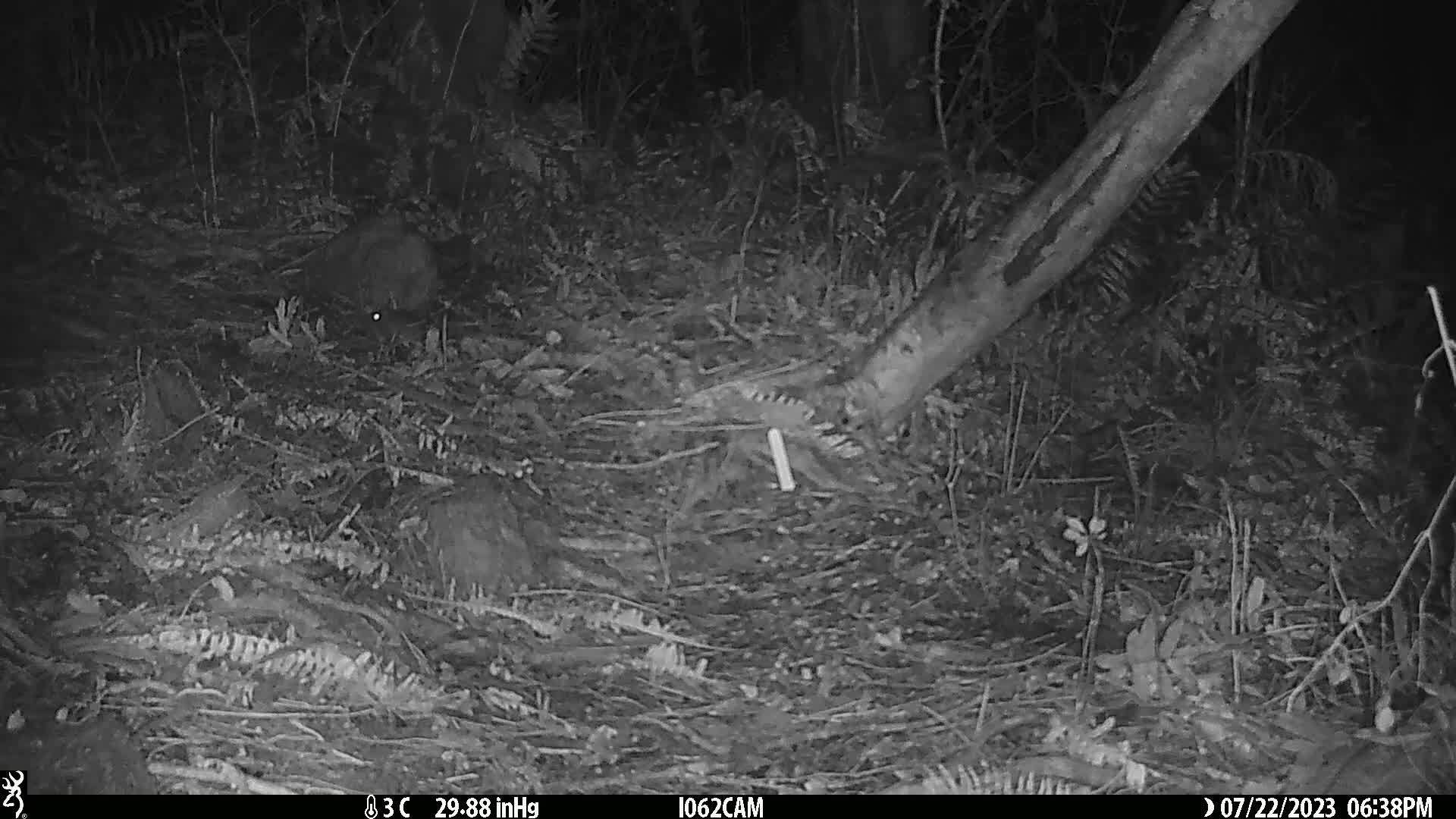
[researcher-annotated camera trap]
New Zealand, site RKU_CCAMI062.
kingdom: Animalia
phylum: Chordata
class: Mammalia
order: Rodentia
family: Muridae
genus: Rattus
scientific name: Rattus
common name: rat